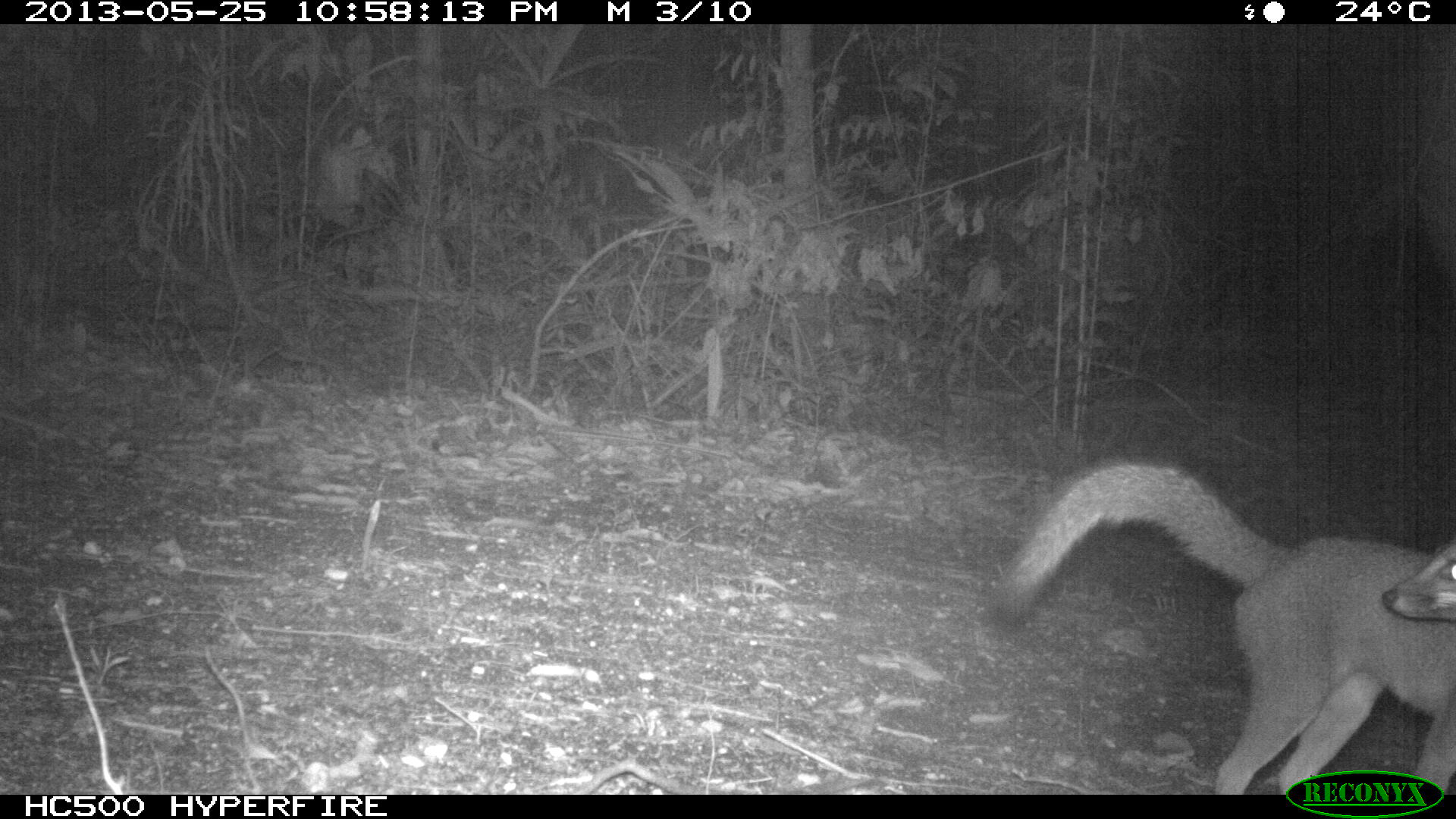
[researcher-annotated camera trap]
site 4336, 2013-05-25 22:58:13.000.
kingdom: Animalia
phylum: Chordata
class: Mammalia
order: Carnivora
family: Canidae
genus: Urocyon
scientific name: Urocyon cinereoargenteus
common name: gray fox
Urocyon cinereoargenteus (gray fox), count 1.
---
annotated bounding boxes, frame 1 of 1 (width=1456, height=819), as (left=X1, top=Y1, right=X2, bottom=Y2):
urocyon cinereoargenteus: (left=989, top=457, right=1456, bottom=792)